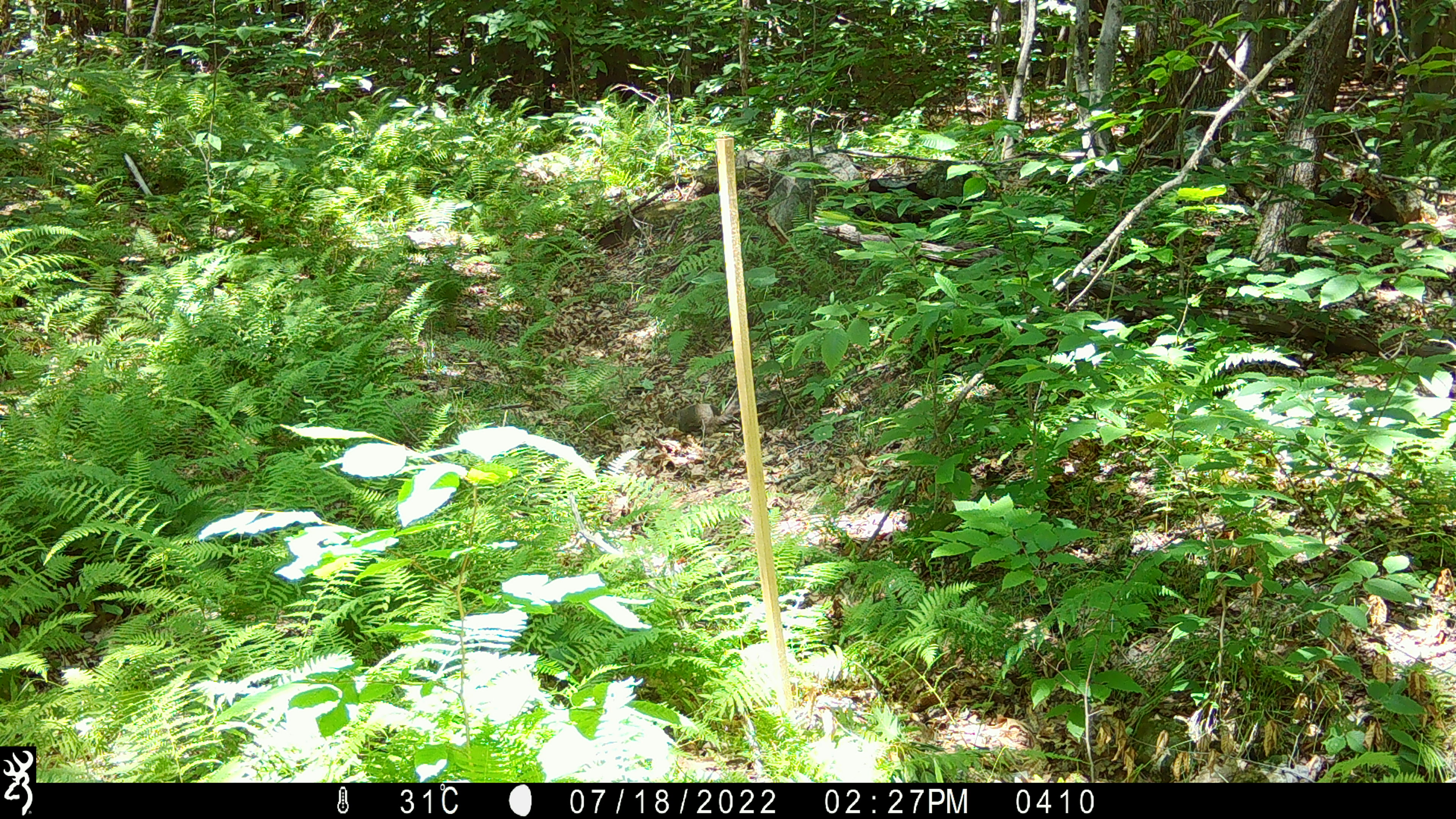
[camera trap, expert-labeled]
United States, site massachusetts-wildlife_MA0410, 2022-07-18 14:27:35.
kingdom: Animalia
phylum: Chordata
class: Mammalia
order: Rodentia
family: Sciuridae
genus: Sciurus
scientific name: Sciurus carolinensis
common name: gray squirrel